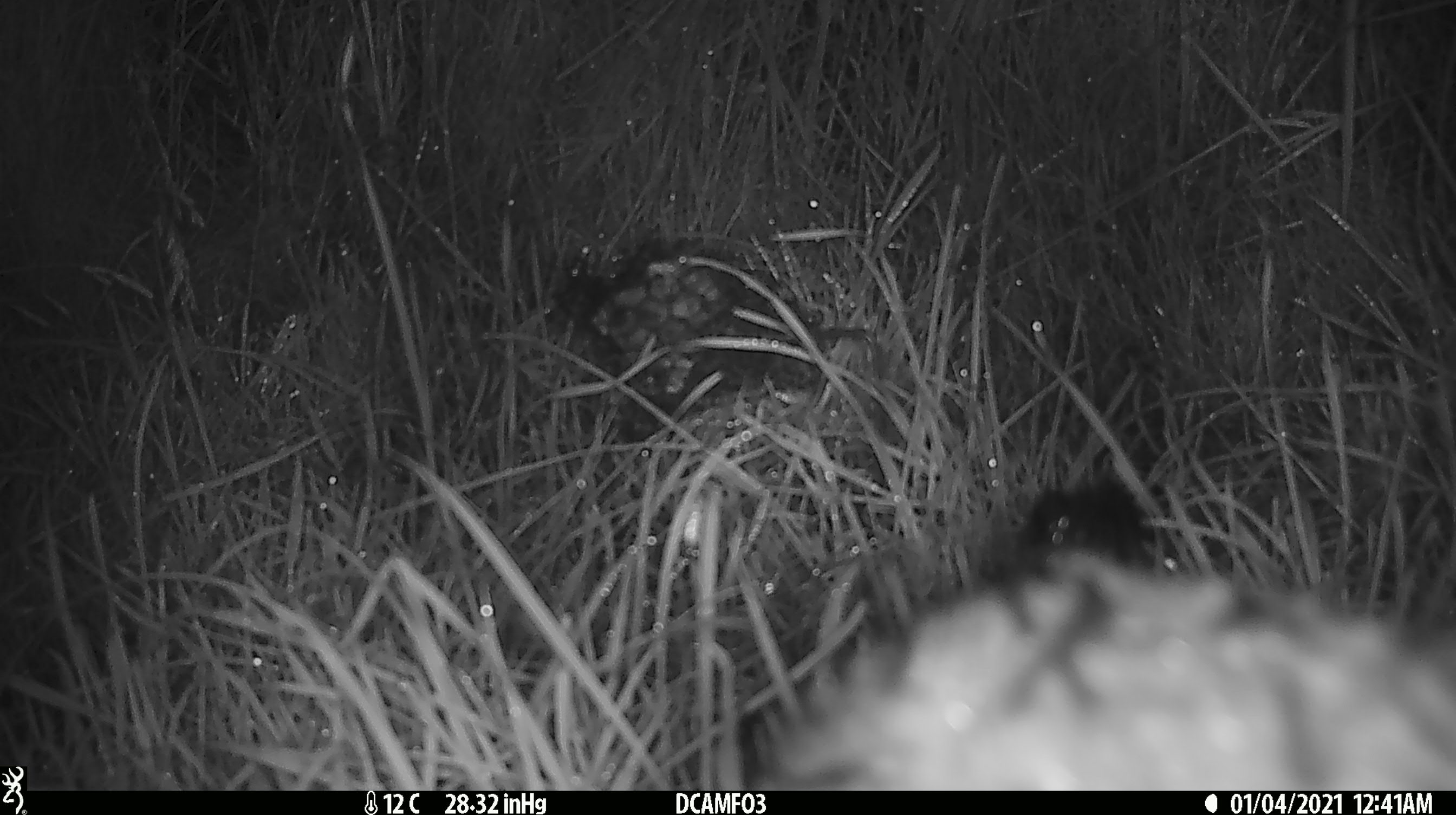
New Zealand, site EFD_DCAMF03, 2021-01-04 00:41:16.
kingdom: Animalia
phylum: Chordata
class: Mammalia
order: Diprotodontia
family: Phalangeridae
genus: Trichosurus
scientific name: Trichosurus vulpecula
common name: common brushtail possum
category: possum